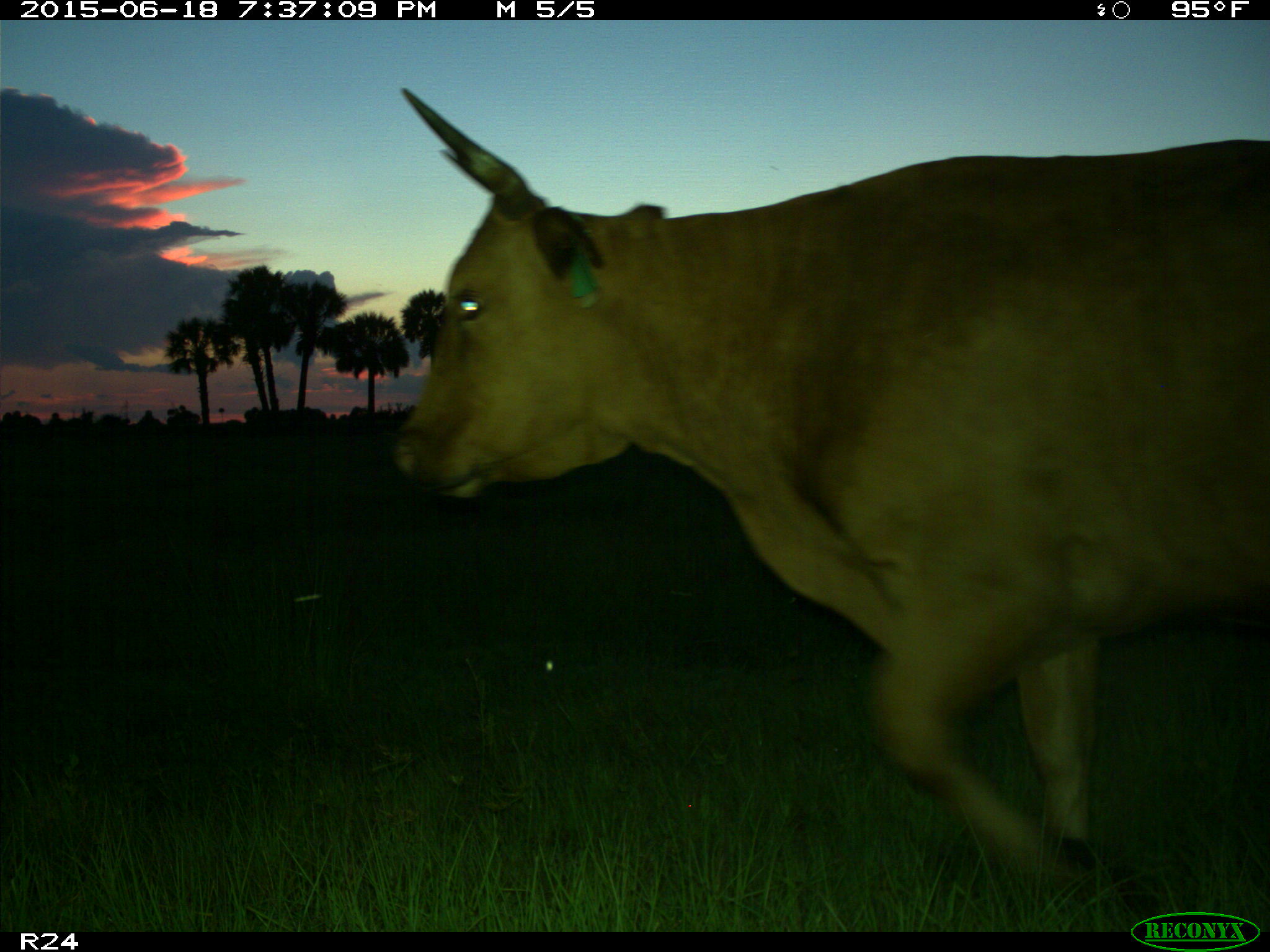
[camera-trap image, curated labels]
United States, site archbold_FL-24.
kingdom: Animalia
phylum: Chordata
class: Mammalia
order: Artiodactyla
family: Bovidae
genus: Bos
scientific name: Bos taurus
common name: domestic cow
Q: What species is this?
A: Bos taurus (domestic cow).